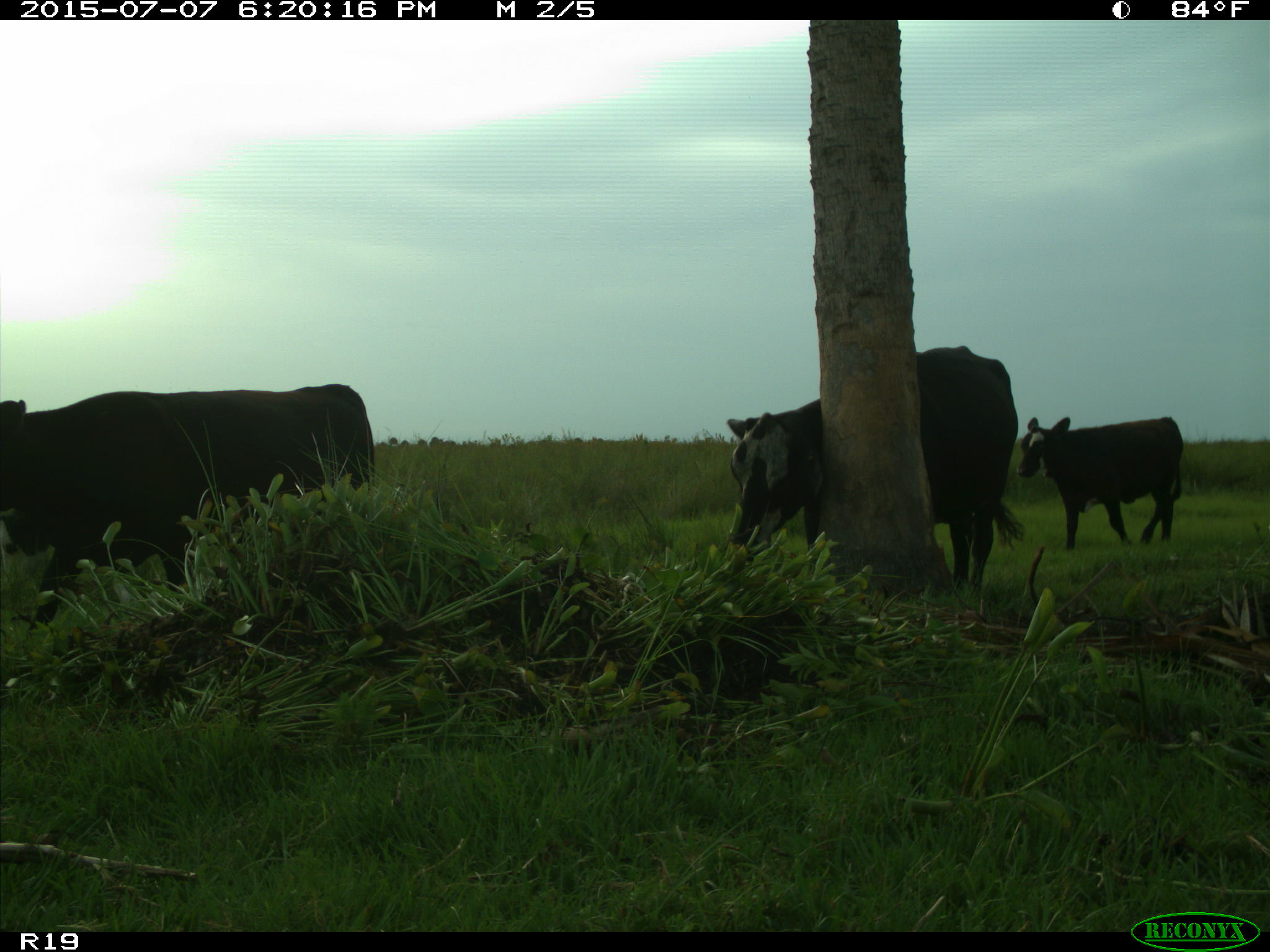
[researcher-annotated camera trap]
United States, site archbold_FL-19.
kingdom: Animalia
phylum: Chordata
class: Mammalia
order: Artiodactyla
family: Bovidae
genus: Bos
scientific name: Bos taurus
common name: domestic cow